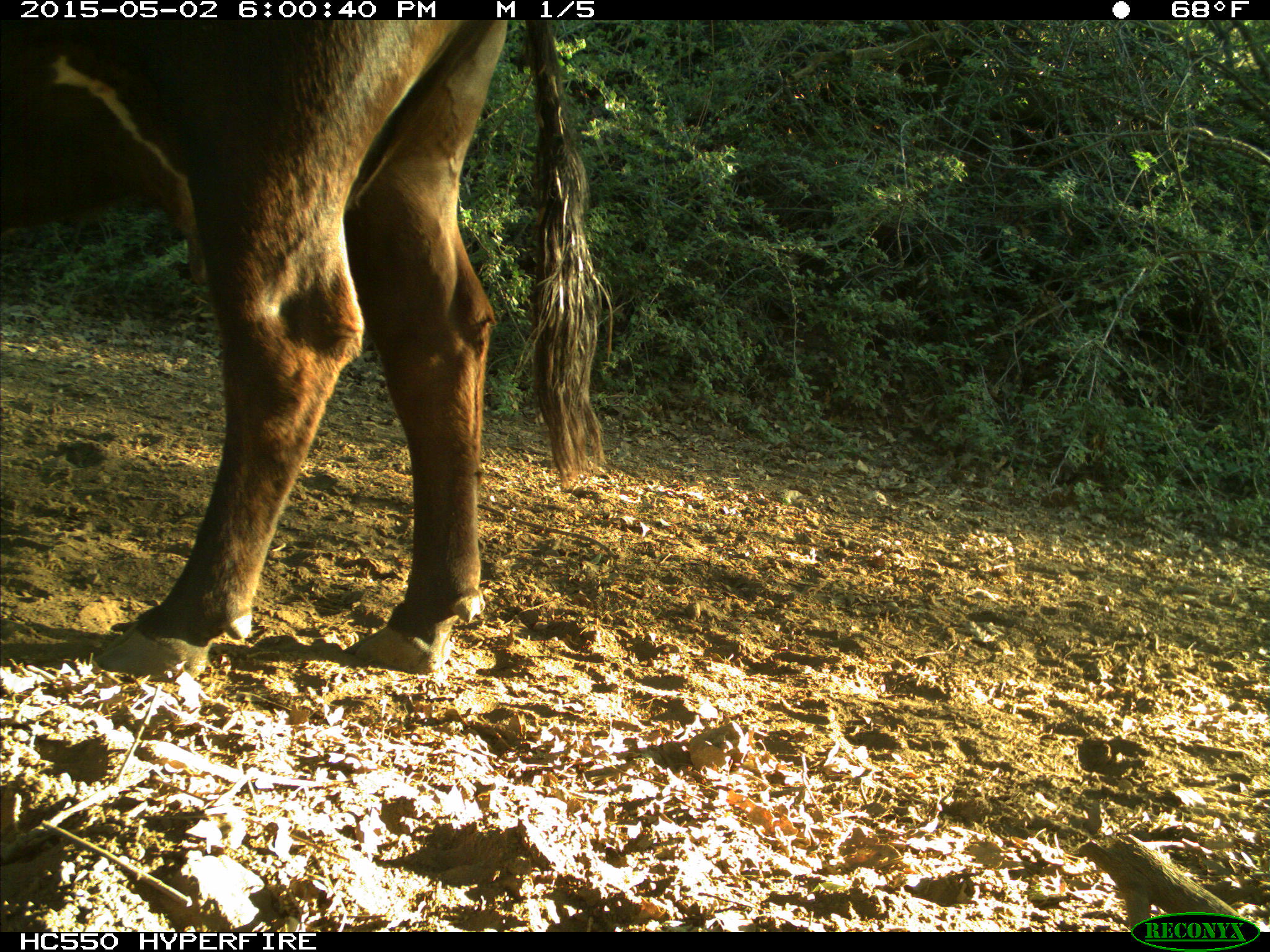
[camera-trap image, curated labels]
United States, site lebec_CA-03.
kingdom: Animalia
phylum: Chordata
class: Mammalia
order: Artiodactyla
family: Bovidae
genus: Bos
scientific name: Bos taurus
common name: domestic cow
Bos taurus (domestic cow).